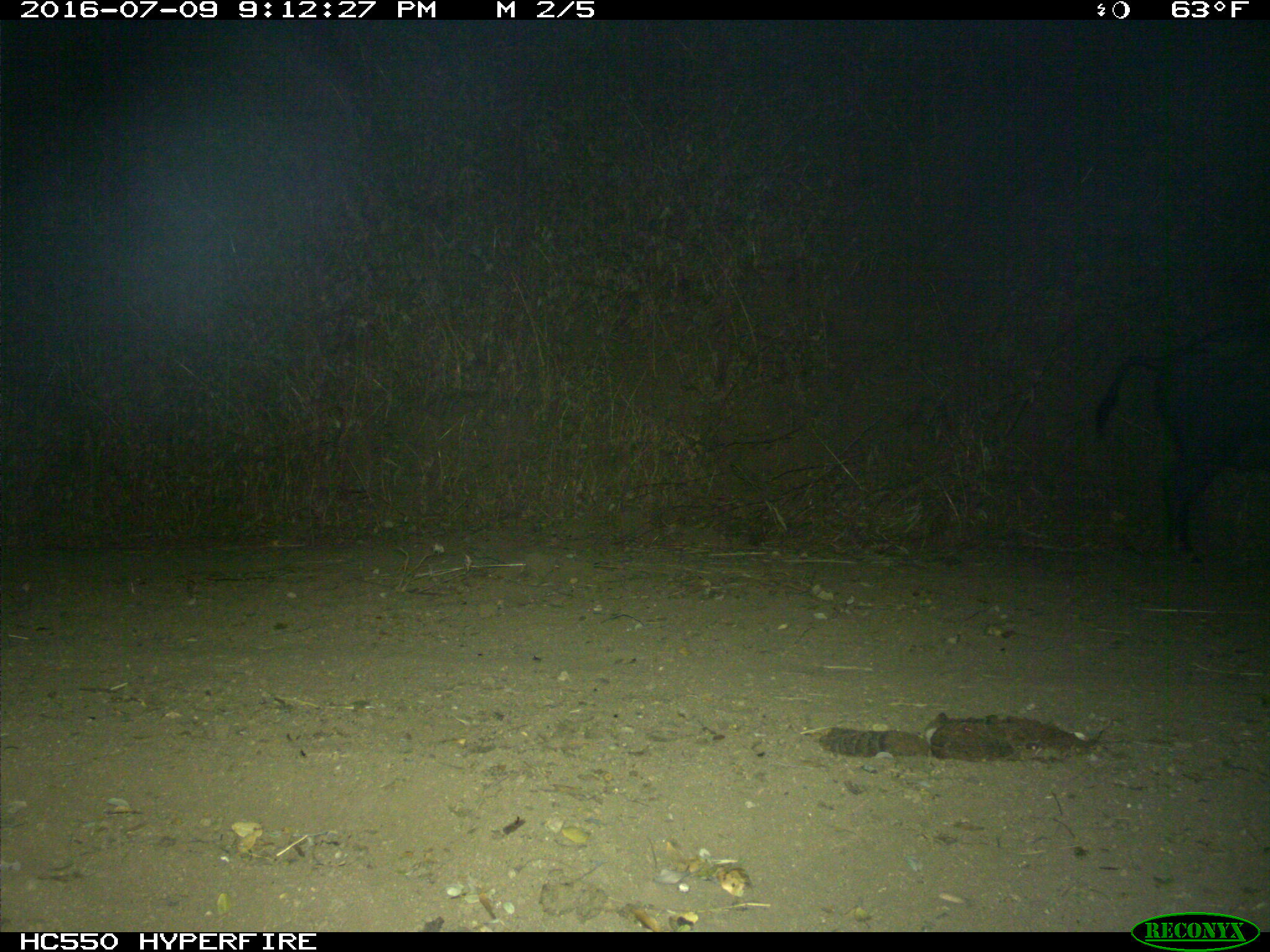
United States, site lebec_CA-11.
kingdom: Animalia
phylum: Chordata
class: Mammalia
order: Artiodactyla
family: Suidae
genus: Sus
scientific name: Sus scrofa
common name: wild boar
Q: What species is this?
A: Sus scrofa (wild boar).